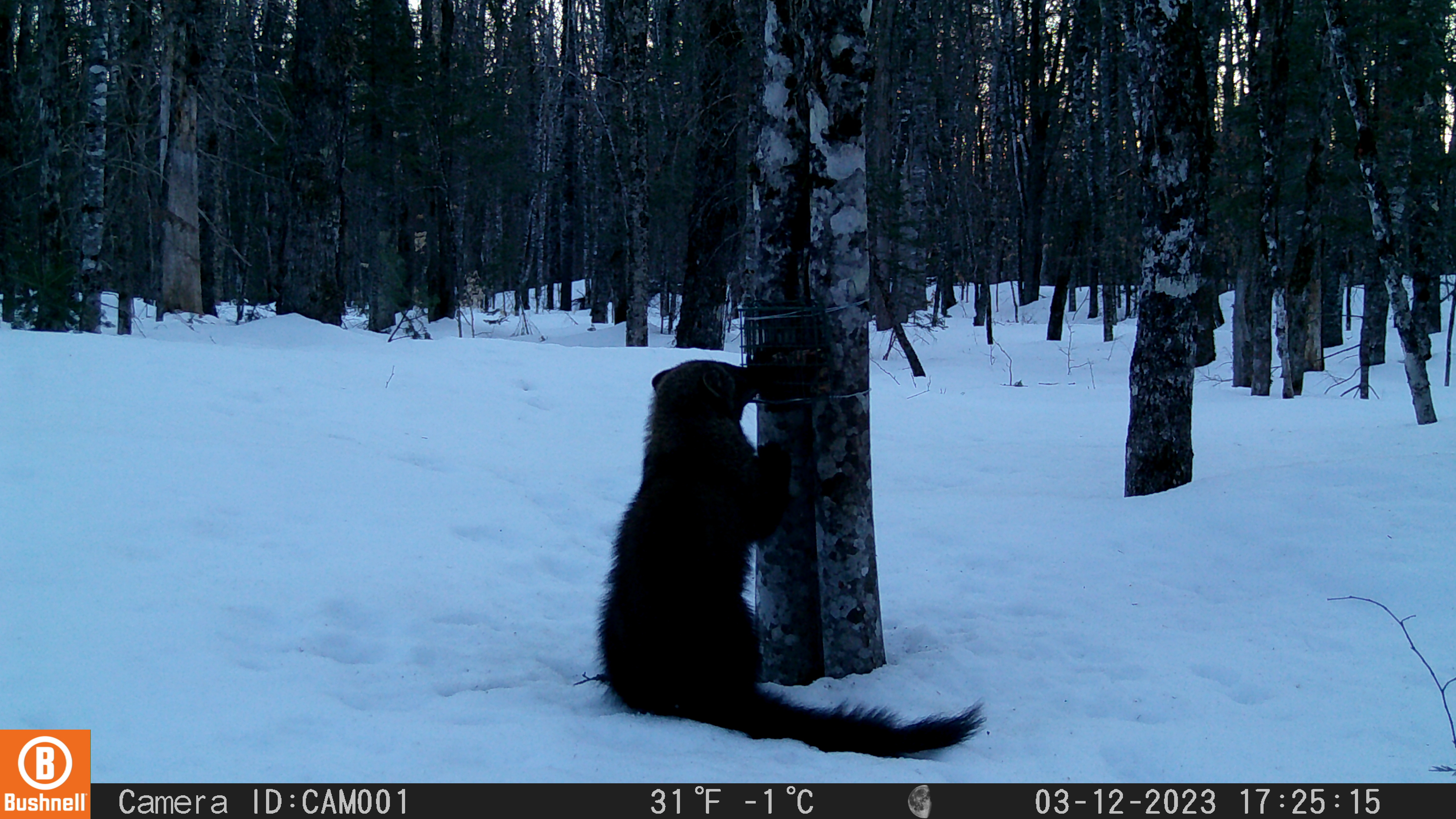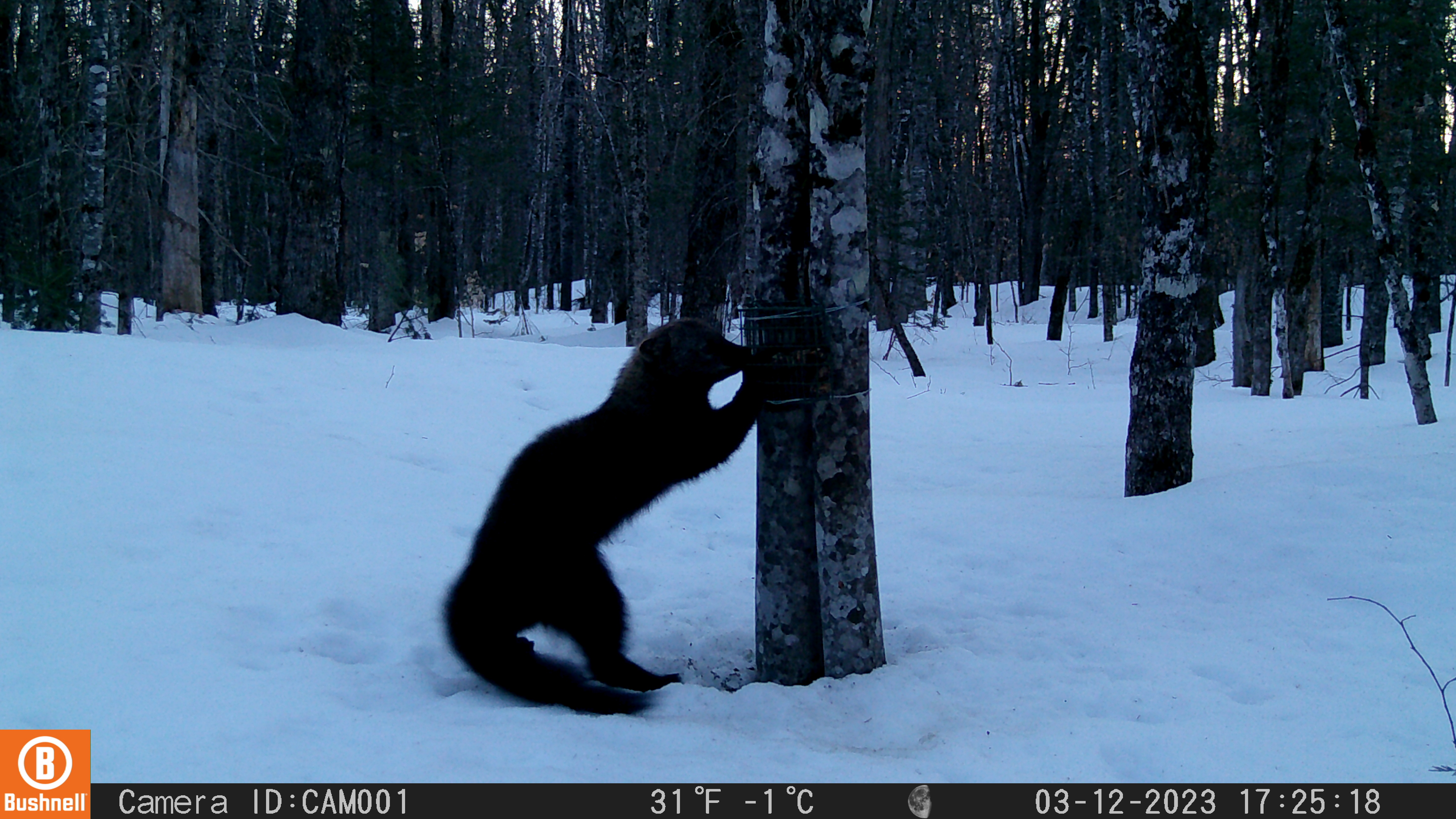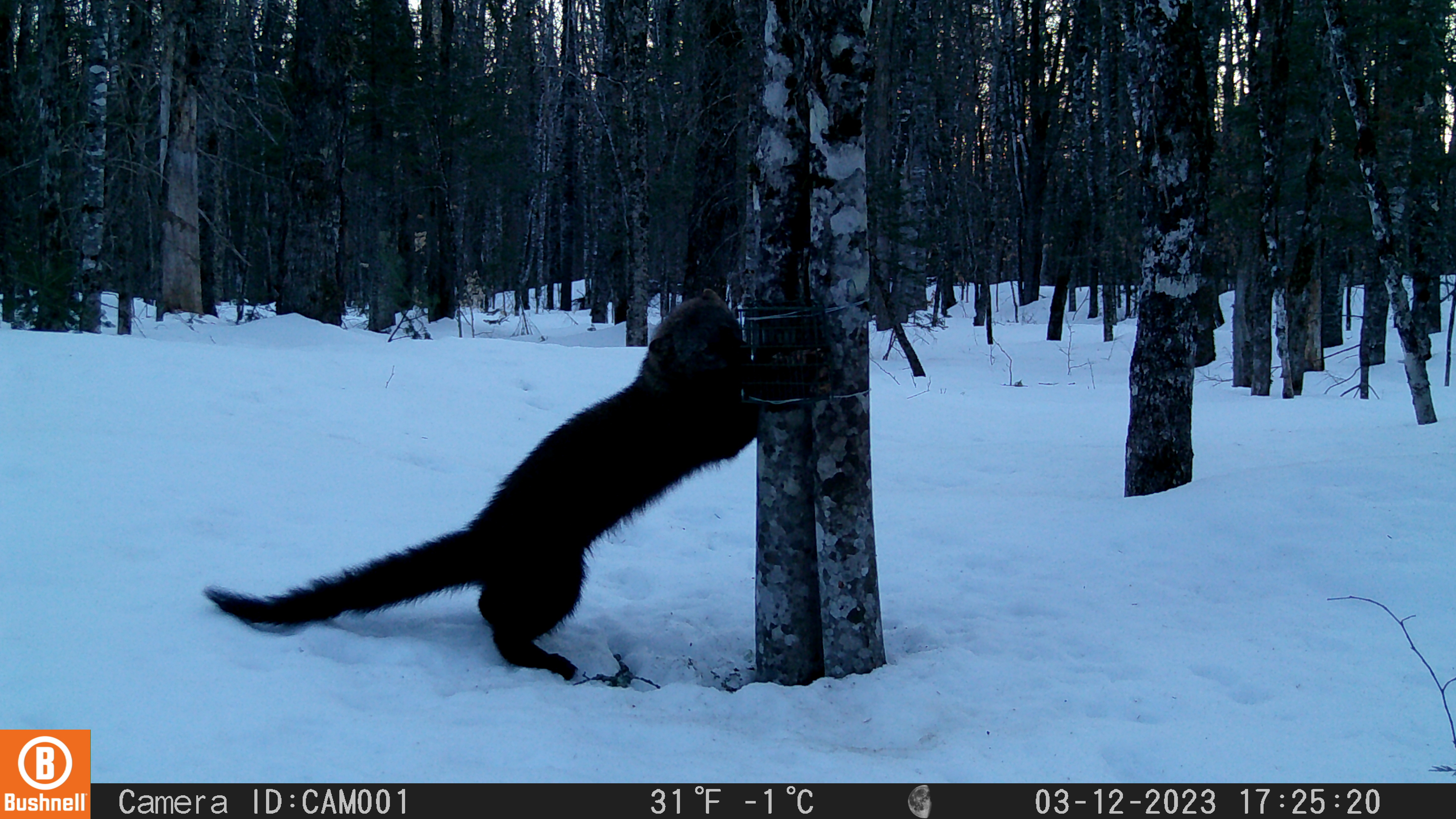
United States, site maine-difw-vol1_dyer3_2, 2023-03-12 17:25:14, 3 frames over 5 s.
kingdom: Animalia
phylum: Chordata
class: Mammalia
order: Carnivora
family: Mustelidae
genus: Pekania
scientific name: Pekania pennanti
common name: fisher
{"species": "fisher (Pekania pennanti)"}